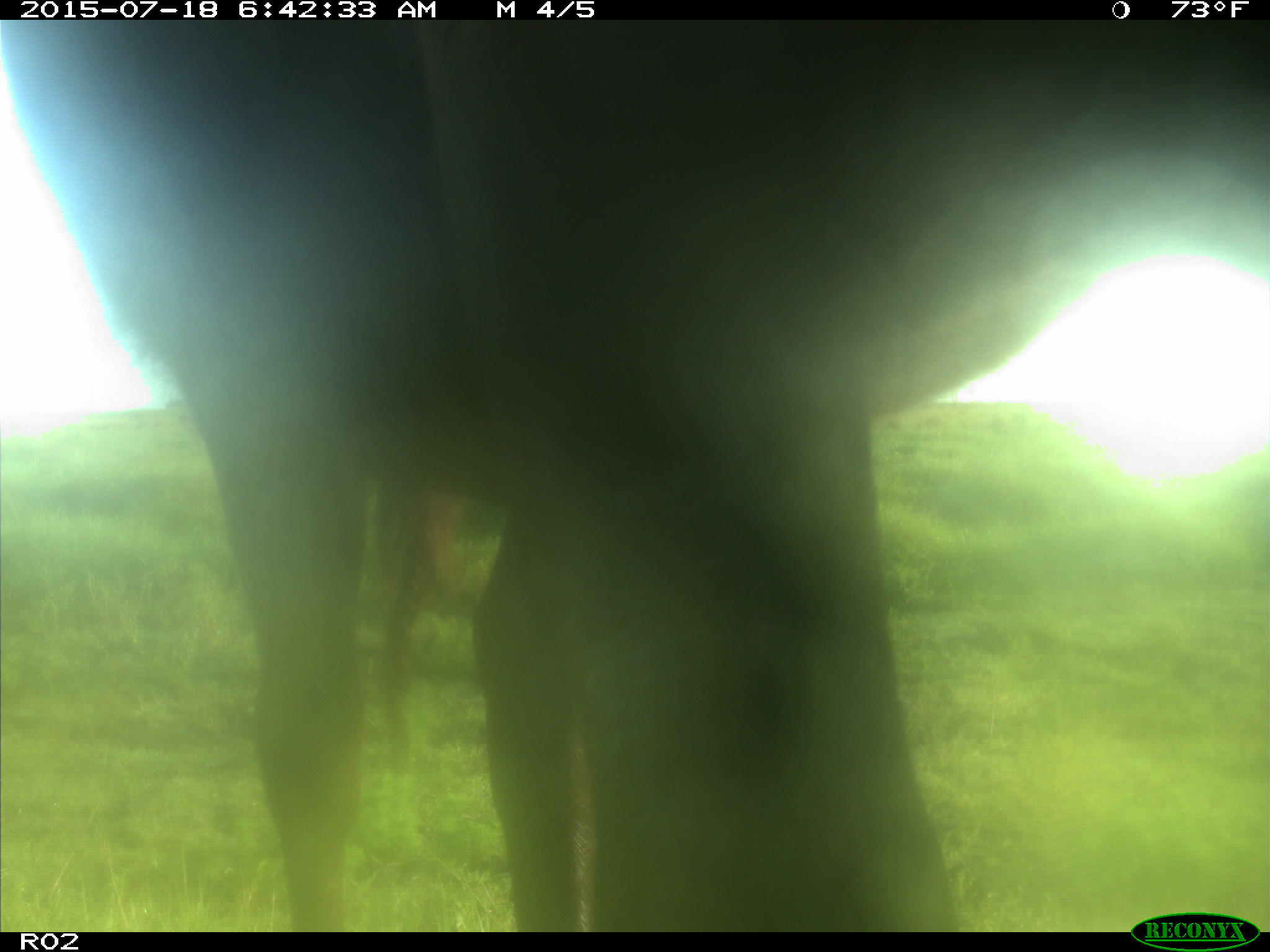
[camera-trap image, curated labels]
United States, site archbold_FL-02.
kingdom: Animalia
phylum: Chordata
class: Mammalia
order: Artiodactyla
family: Bovidae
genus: Bos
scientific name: Bos taurus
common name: domestic cow